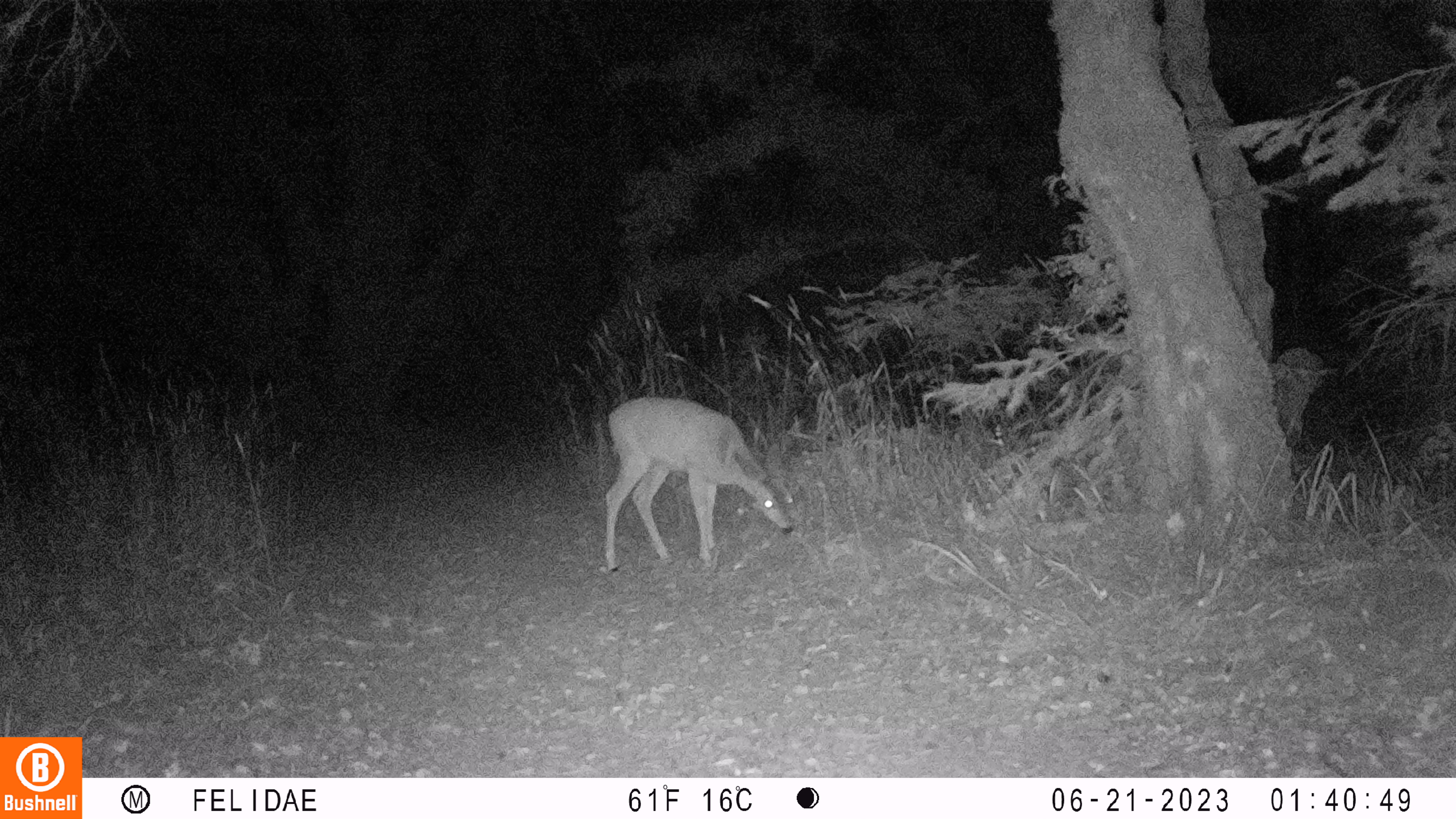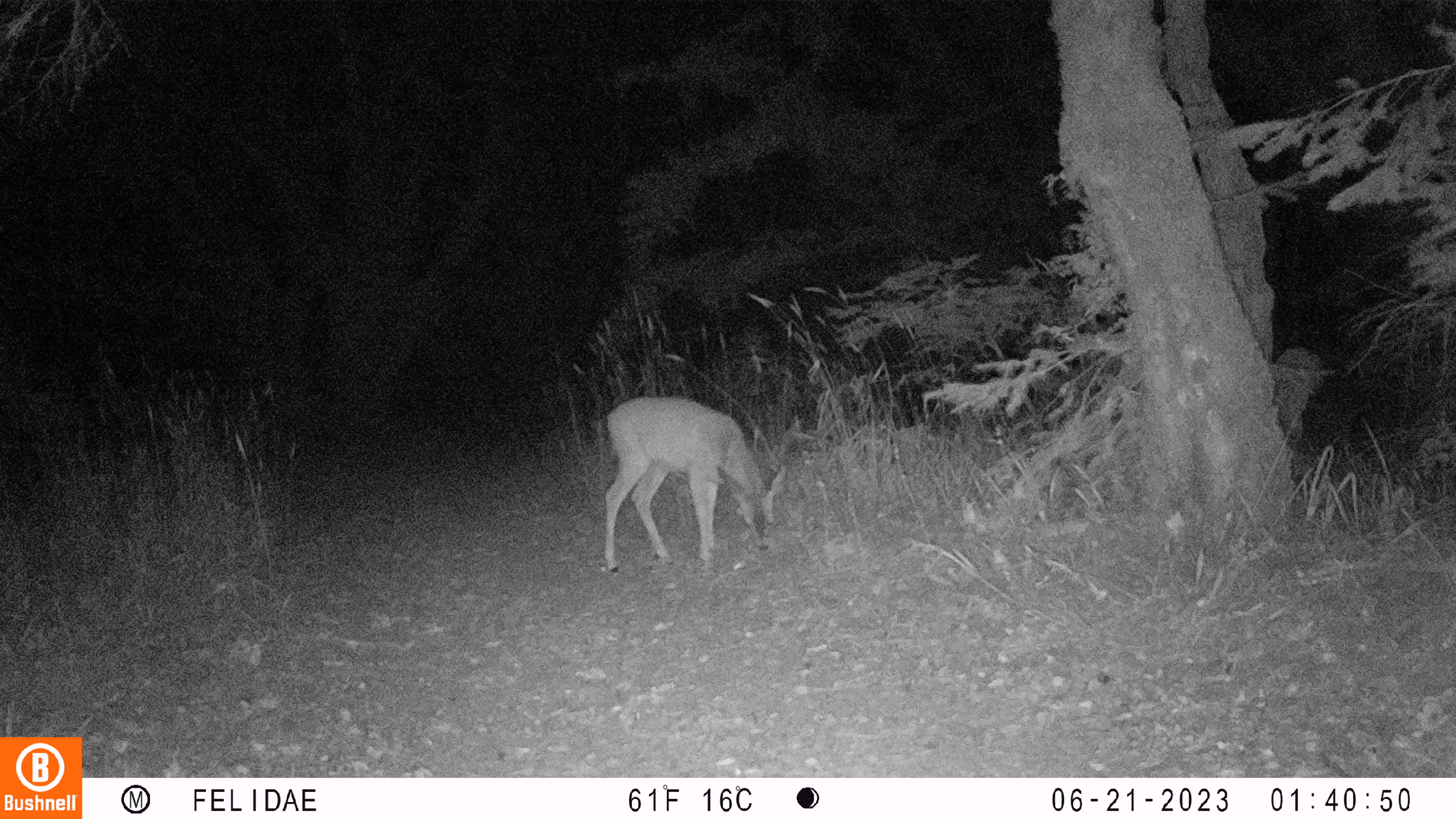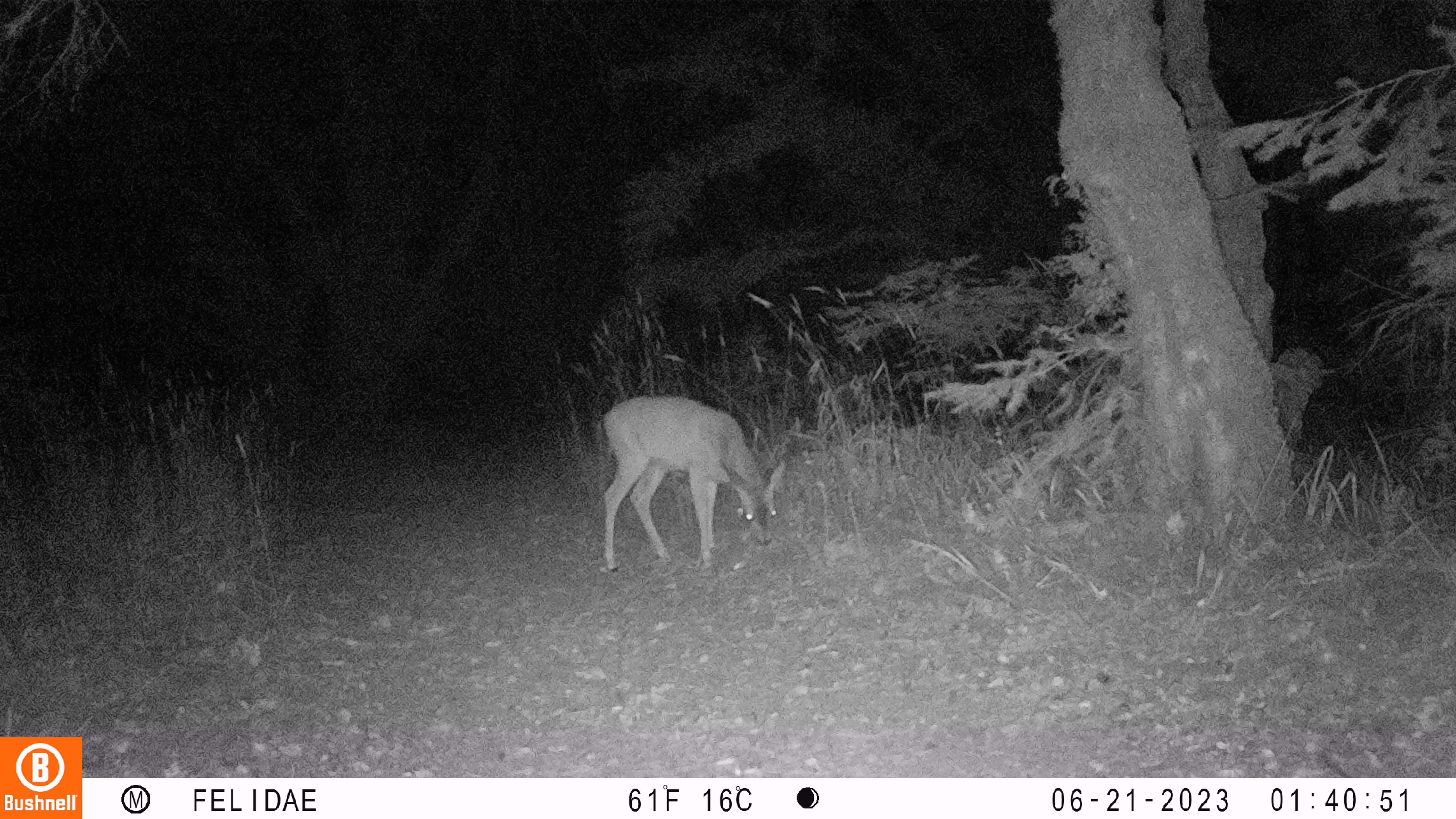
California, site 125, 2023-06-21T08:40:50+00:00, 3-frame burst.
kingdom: Animalia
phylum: Chordata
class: Mammalia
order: Artiodactyla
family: Cervidae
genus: Odocoileus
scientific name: Odocoileus hemionus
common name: mule deer